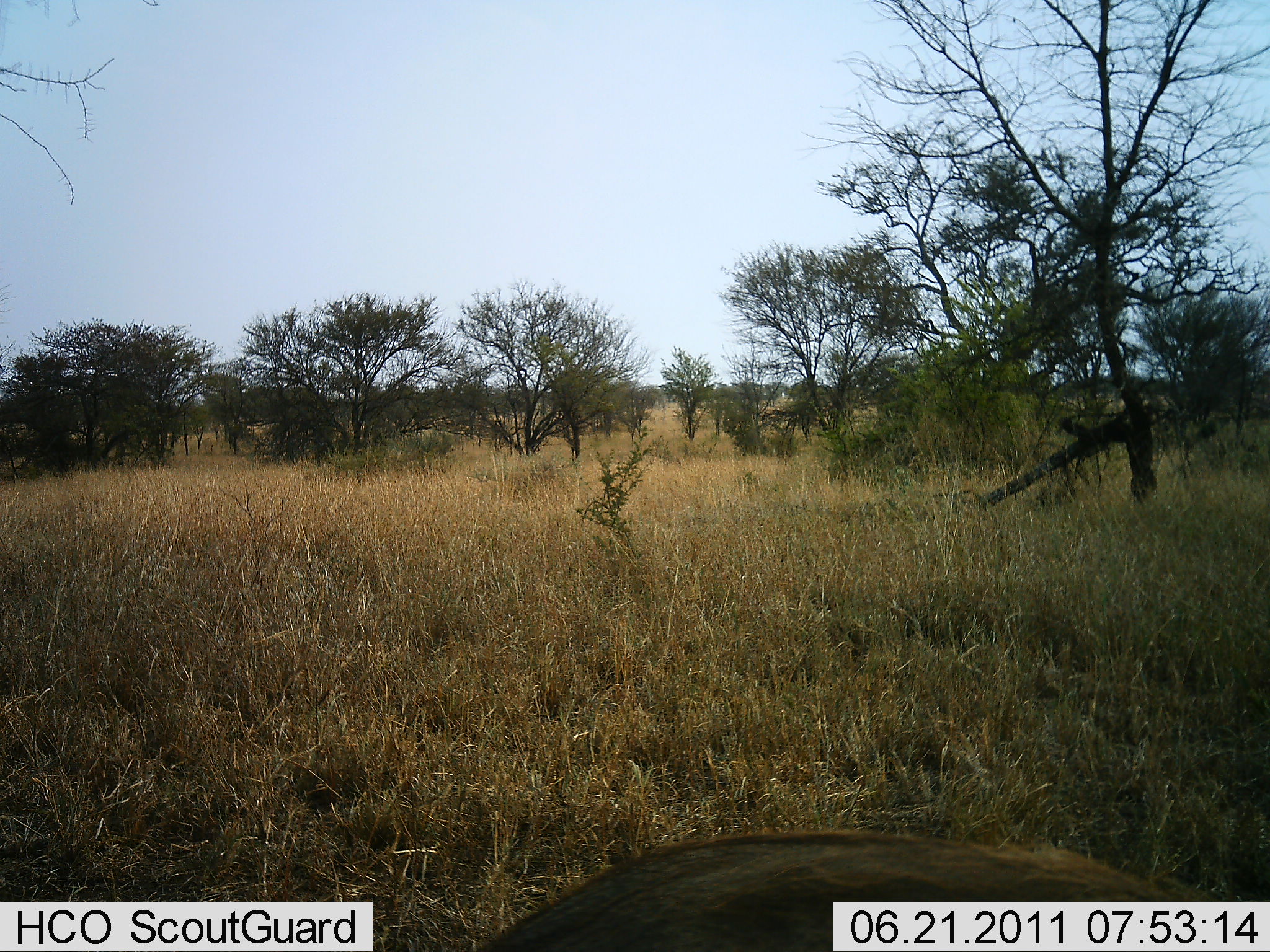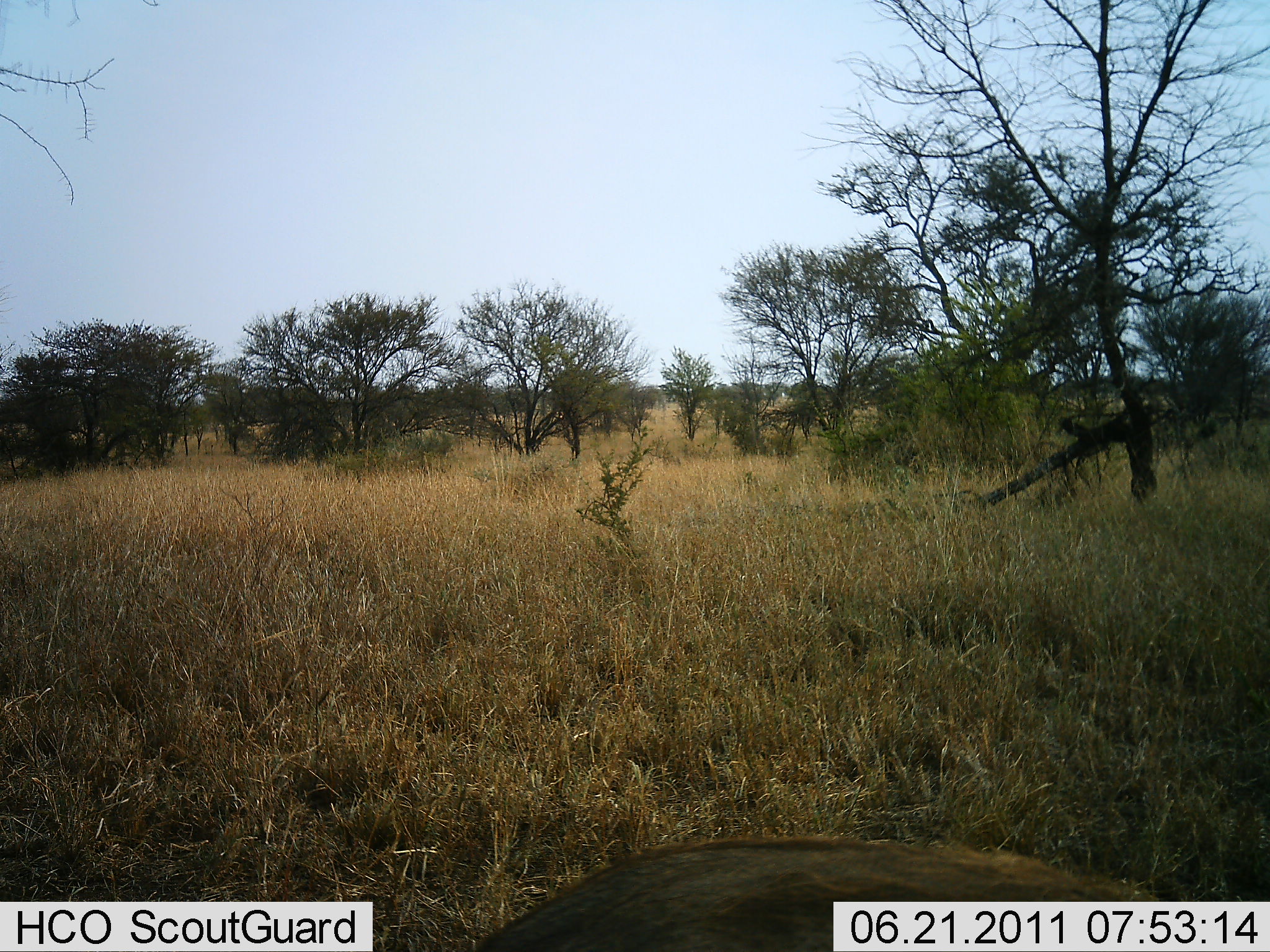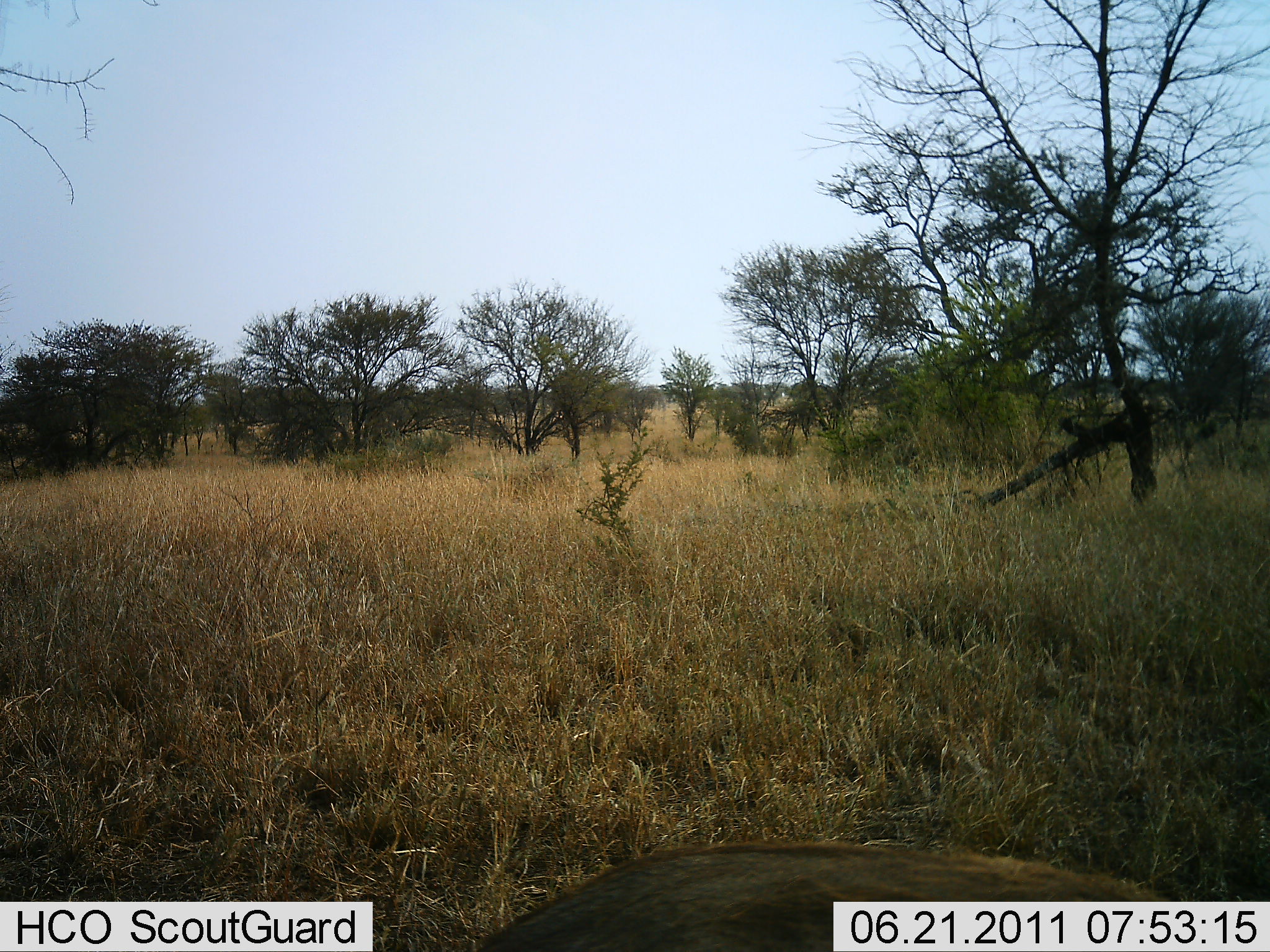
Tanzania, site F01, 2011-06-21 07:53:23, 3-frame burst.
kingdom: Animalia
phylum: Chordata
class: Mammalia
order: Artiodactyla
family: Suidae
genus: Phacochoerus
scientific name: Phacochoerus africanus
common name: warthog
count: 1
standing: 0%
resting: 25%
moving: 50%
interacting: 0%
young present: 0%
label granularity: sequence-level